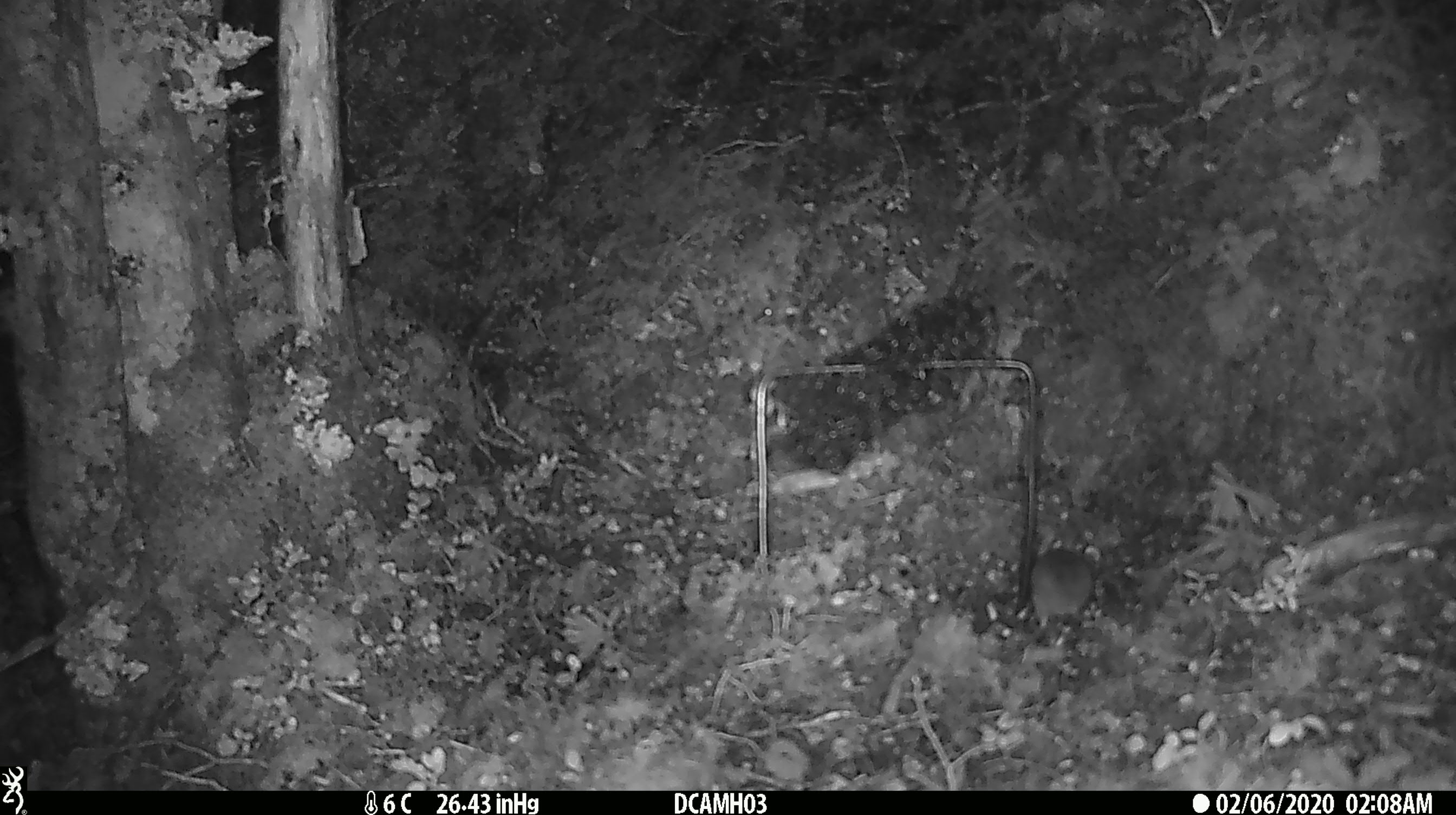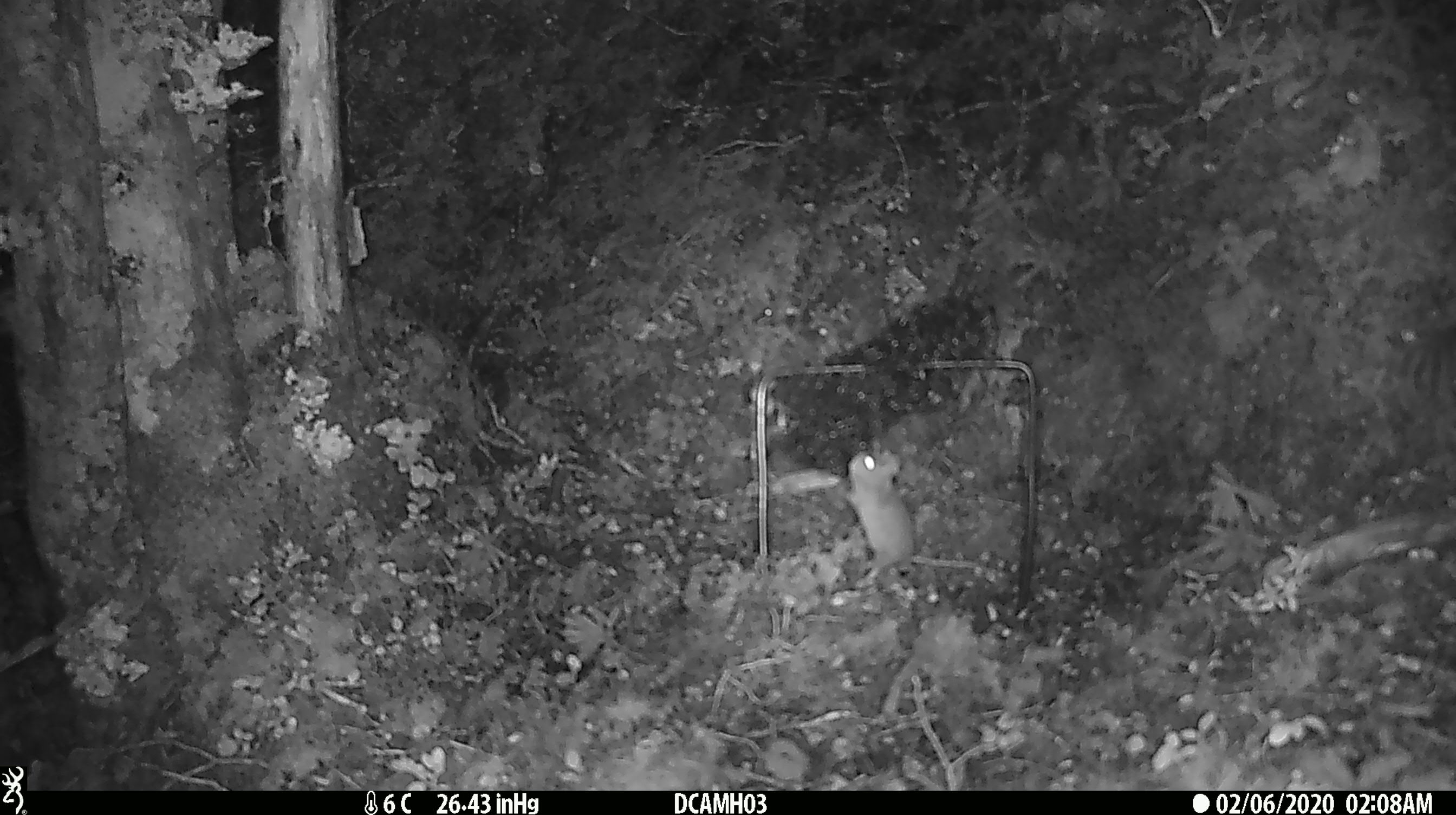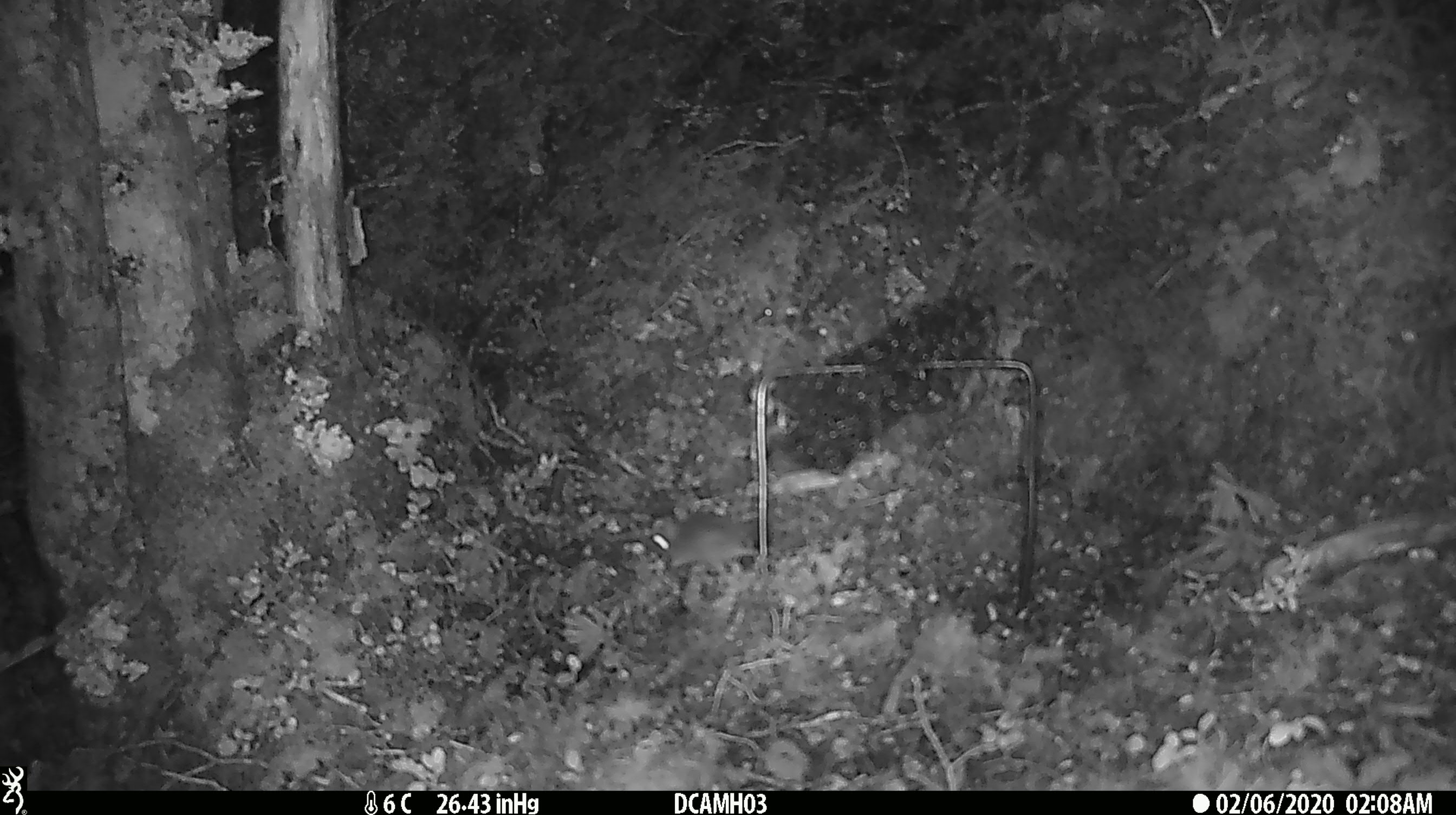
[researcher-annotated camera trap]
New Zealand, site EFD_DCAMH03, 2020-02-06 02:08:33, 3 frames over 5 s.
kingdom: Animalia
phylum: Chordata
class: Mammalia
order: Rodentia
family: Muridae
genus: Mus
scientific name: Mus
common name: mouse